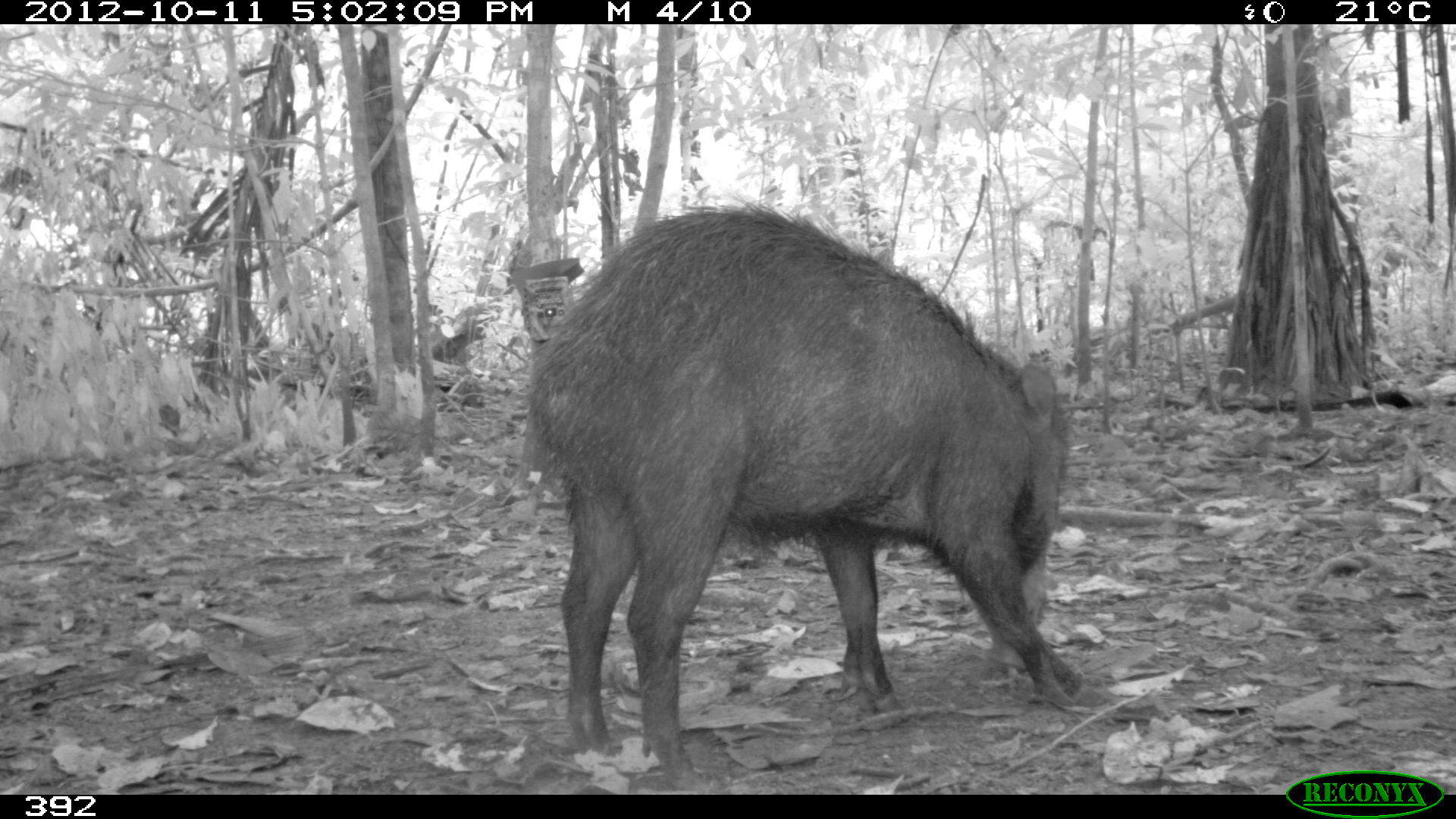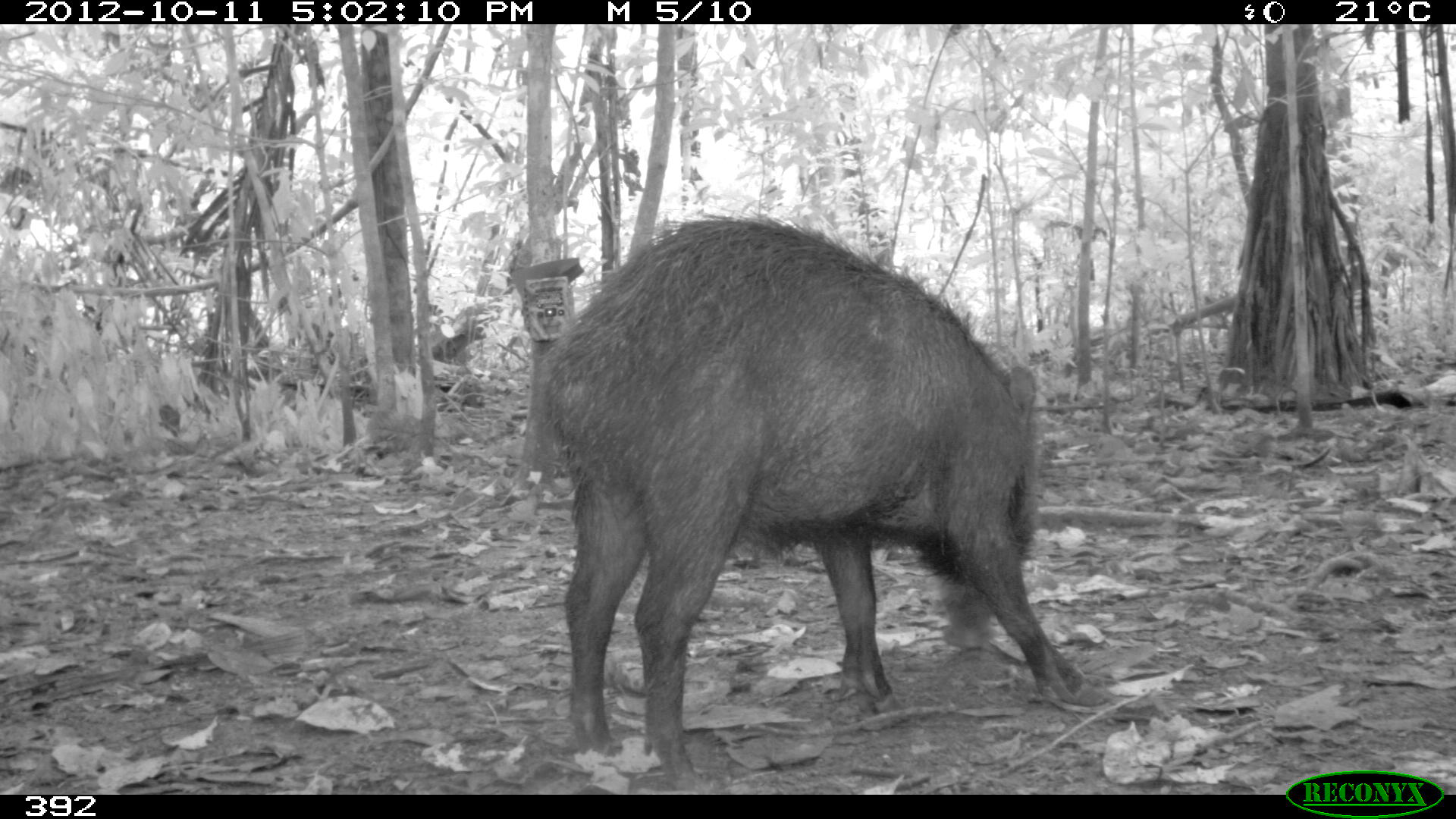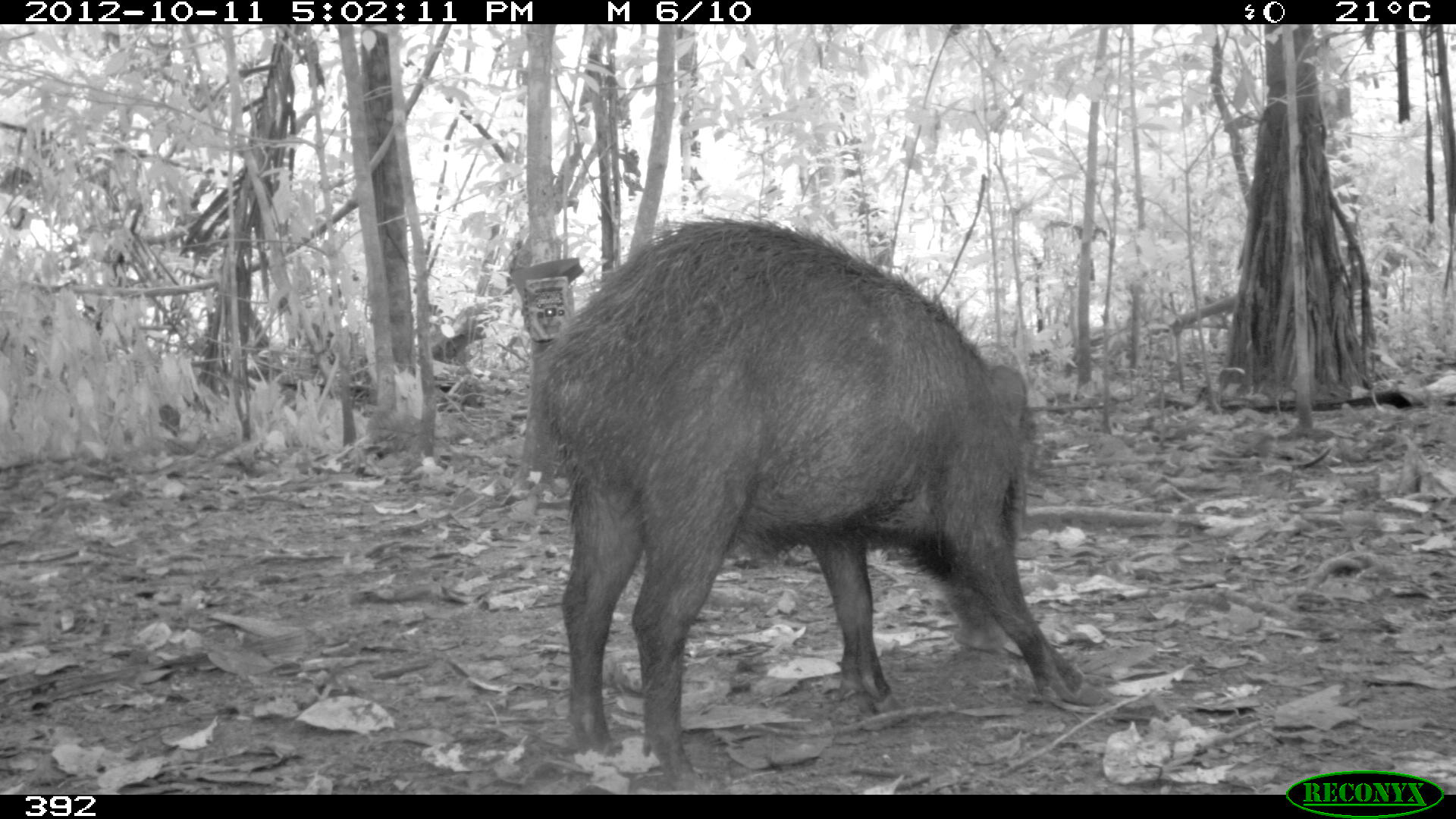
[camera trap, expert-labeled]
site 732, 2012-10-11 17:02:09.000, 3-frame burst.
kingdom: Animalia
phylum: Chordata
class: Mammalia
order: Artiodactyla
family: Tayassuidae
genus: Tayassu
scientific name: Tayassu pecari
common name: white-lipped peccary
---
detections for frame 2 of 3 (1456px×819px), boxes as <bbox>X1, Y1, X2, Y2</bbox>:
tayassu pecari: <bbox>532, 214, 1110, 785</bbox>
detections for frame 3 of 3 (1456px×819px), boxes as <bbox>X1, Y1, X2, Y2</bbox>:
tayassu pecari: <bbox>524, 218, 1106, 791</bbox>